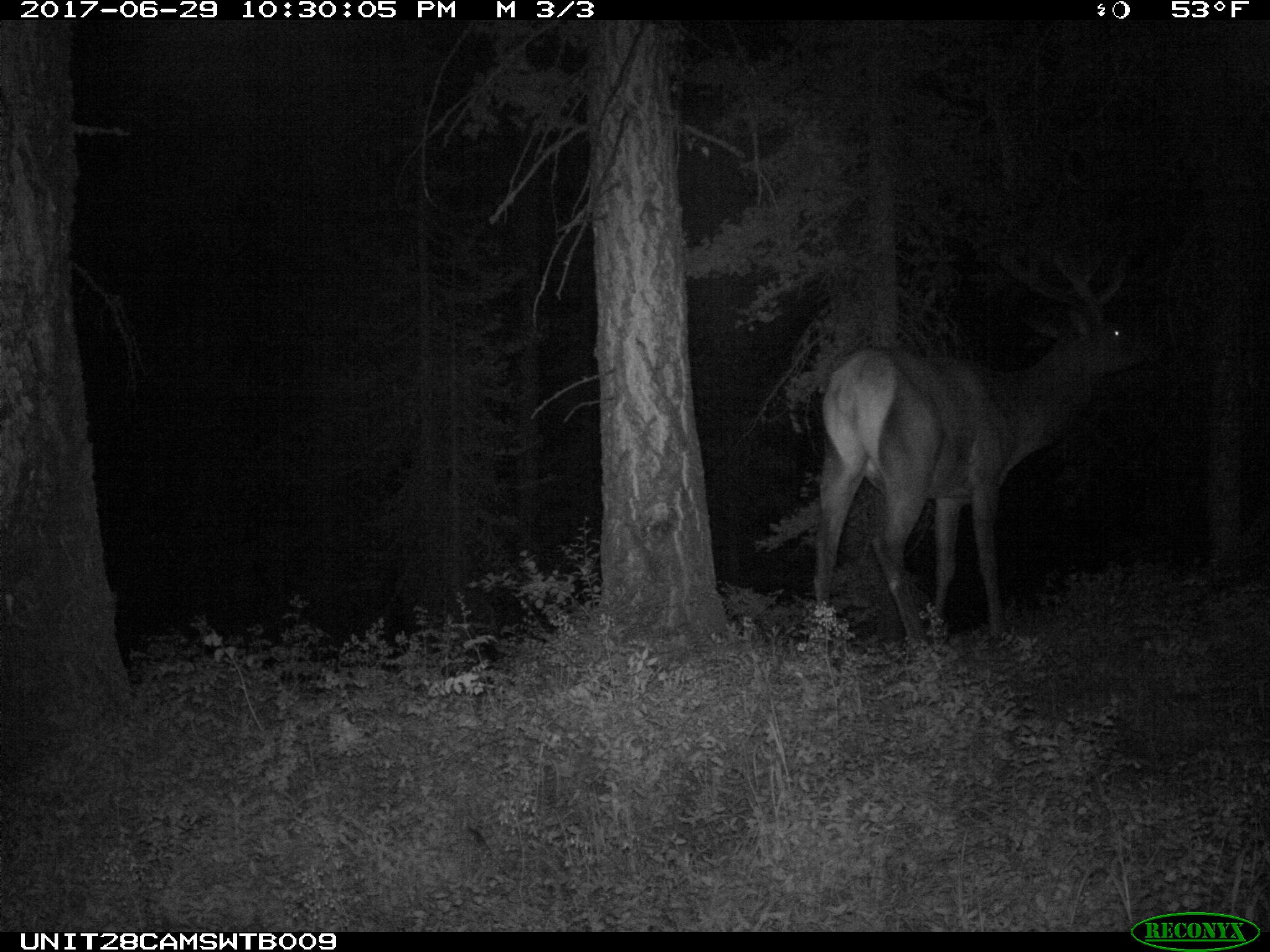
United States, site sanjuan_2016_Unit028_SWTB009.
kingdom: Animalia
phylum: Chordata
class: Mammalia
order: Artiodactyla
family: Cervidae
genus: Cervus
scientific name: Cervus elaphus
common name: red deer